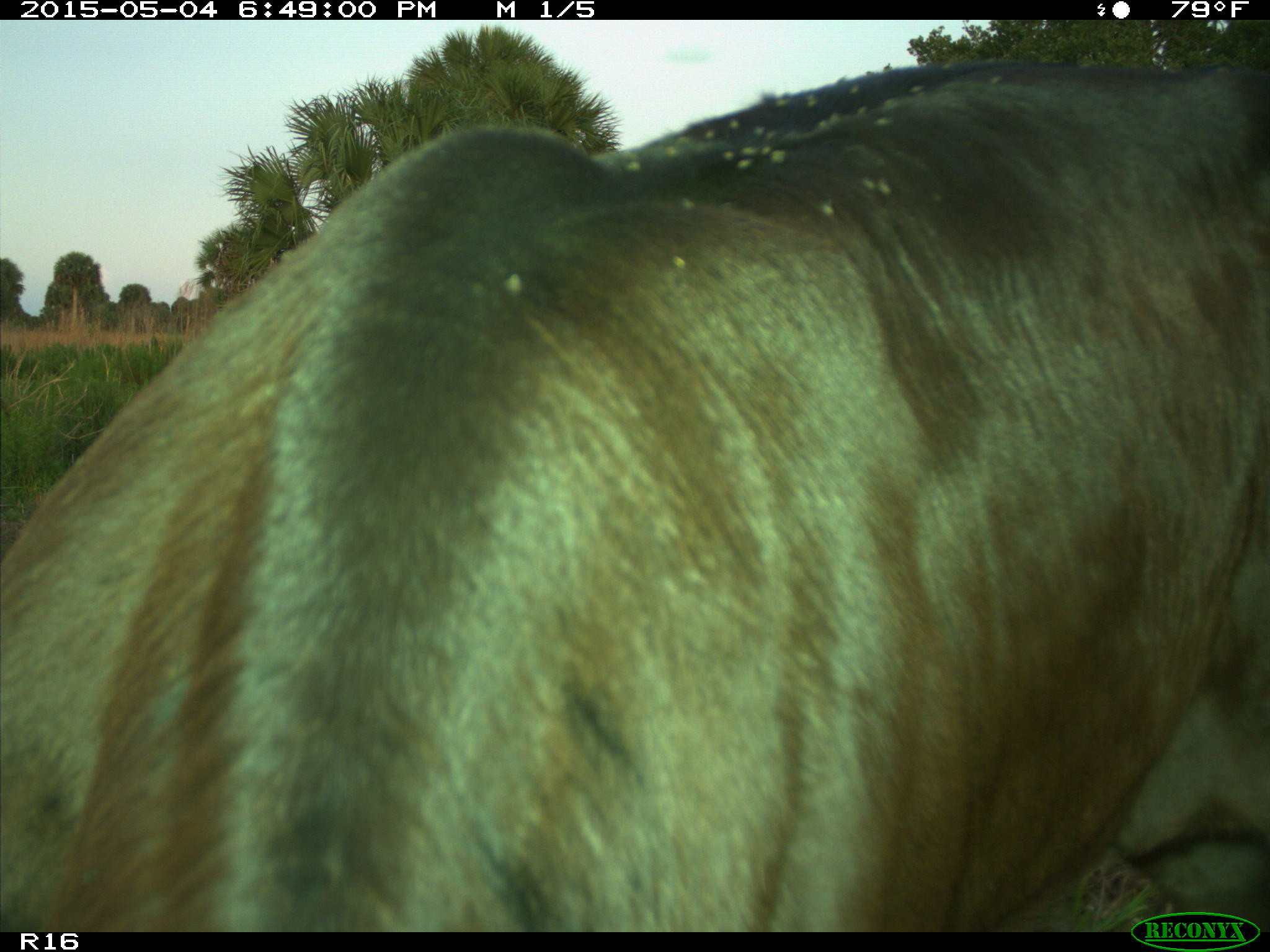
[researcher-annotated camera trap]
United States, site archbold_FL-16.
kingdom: Animalia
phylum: Chordata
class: Mammalia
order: Artiodactyla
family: Bovidae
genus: Bos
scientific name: Bos taurus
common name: domestic cow